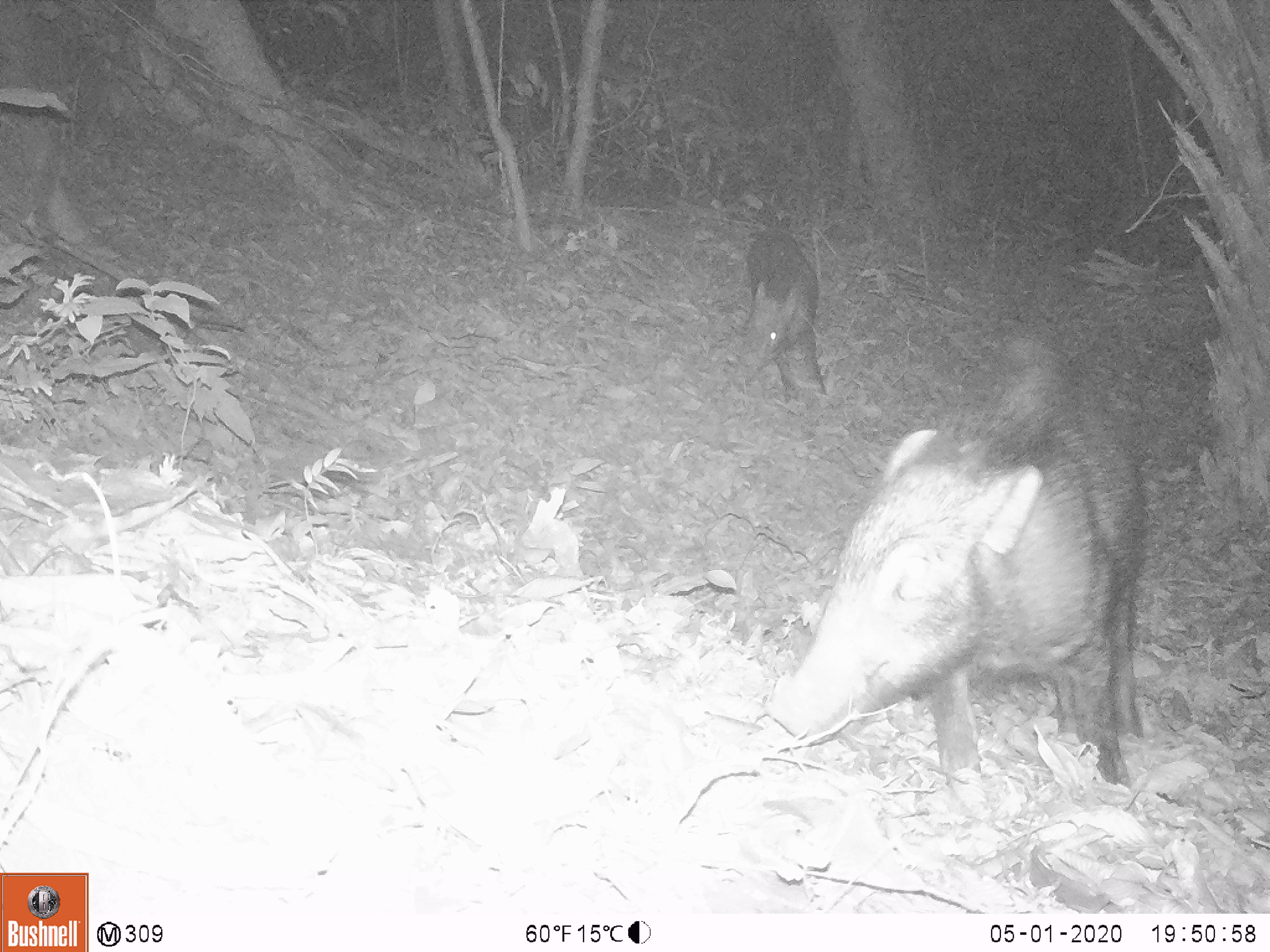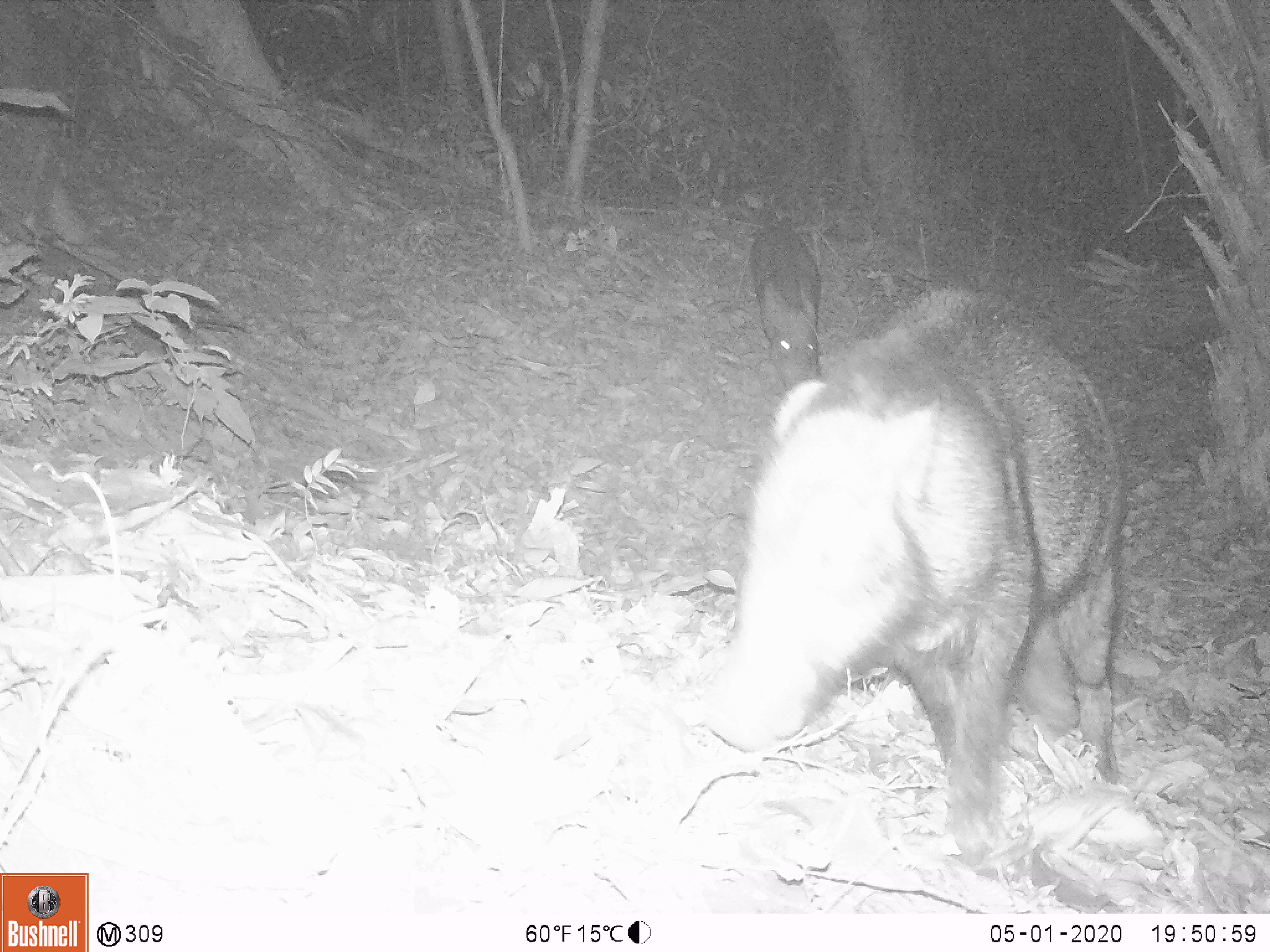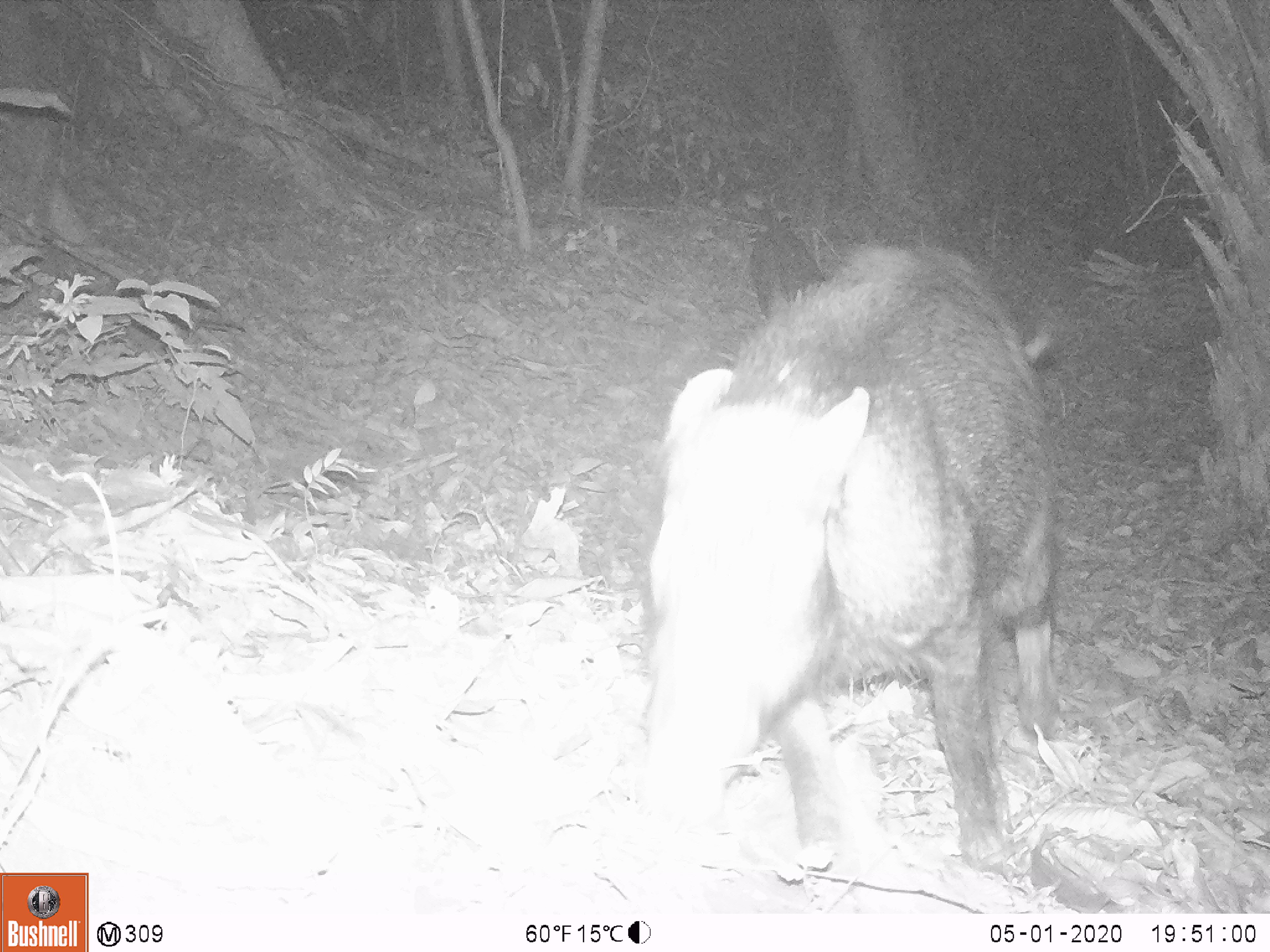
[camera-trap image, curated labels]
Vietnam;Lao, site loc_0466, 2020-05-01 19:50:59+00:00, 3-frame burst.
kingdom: Animalia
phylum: Chordata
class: Mammalia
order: Artiodactyla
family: Suidae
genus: Sus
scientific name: Sus scrofa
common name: eurasian wild pig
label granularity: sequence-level